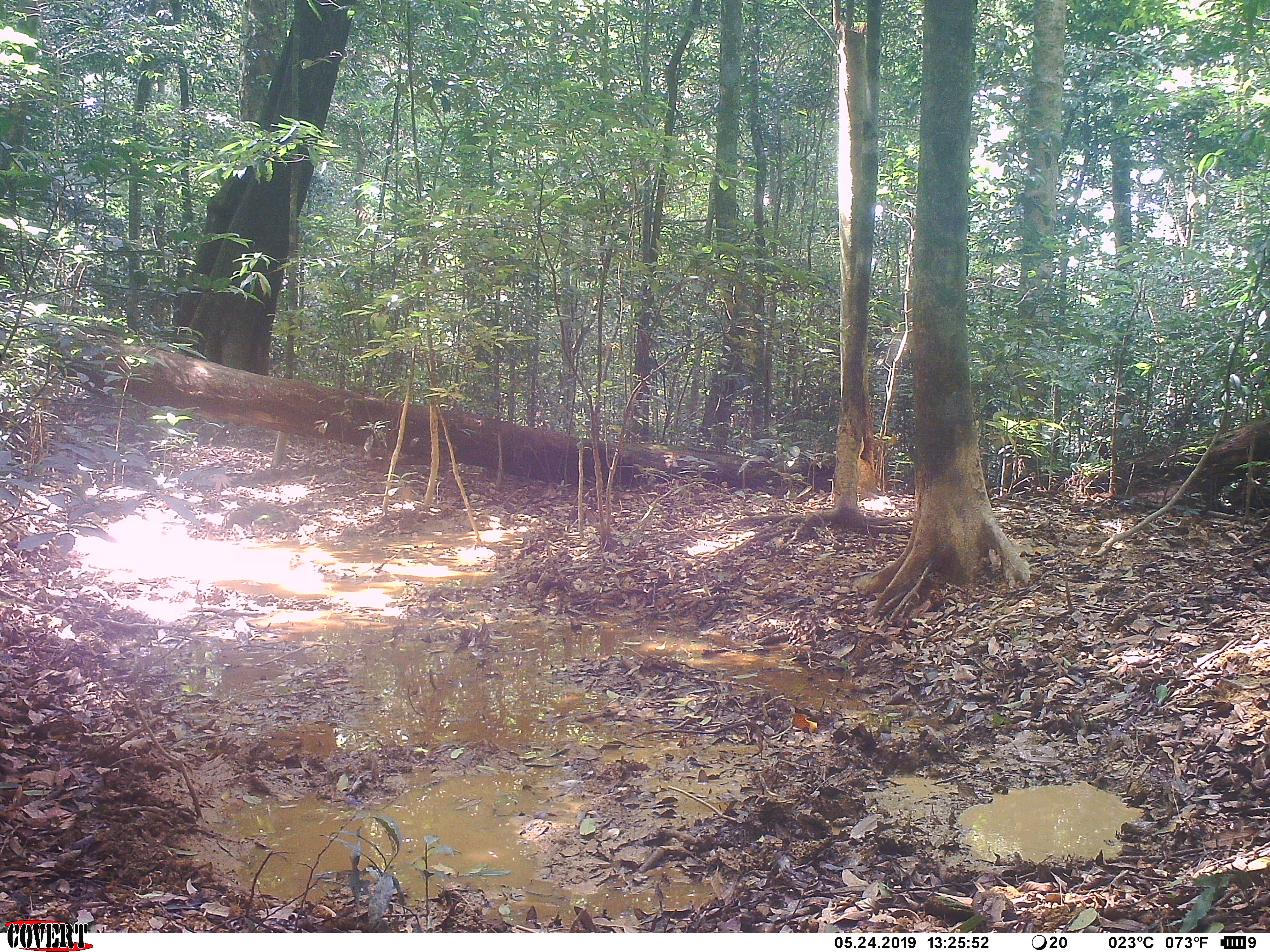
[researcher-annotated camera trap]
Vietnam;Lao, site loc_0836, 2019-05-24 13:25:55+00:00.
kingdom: Animalia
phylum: Chordata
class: Mammalia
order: Artiodactyla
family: Suidae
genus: Sus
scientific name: Sus scrofa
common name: eurasian wild pig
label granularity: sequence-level